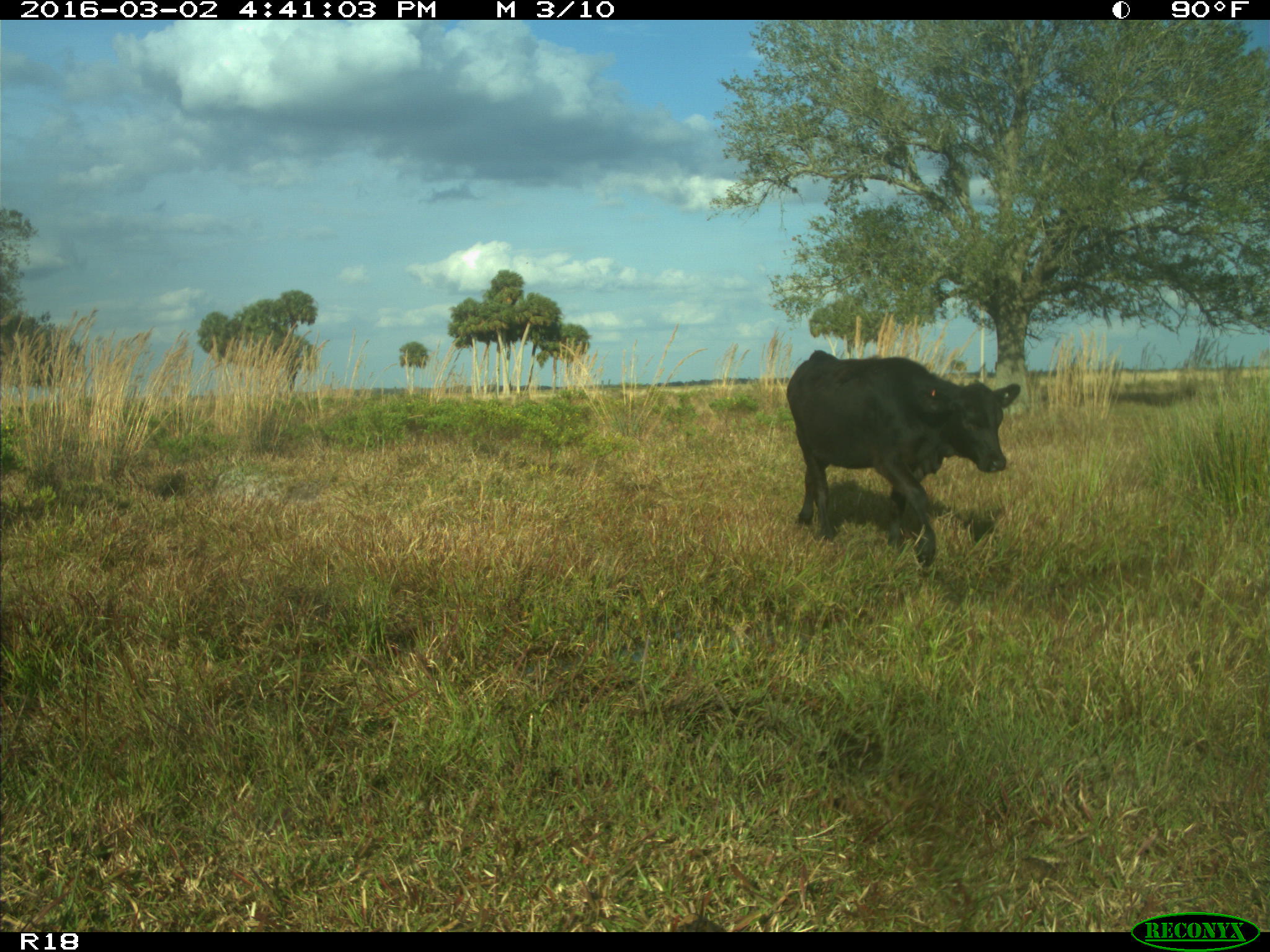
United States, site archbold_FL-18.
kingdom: Animalia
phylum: Chordata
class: Mammalia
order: Artiodactyla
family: Bovidae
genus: Bos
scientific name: Bos taurus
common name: domestic cow